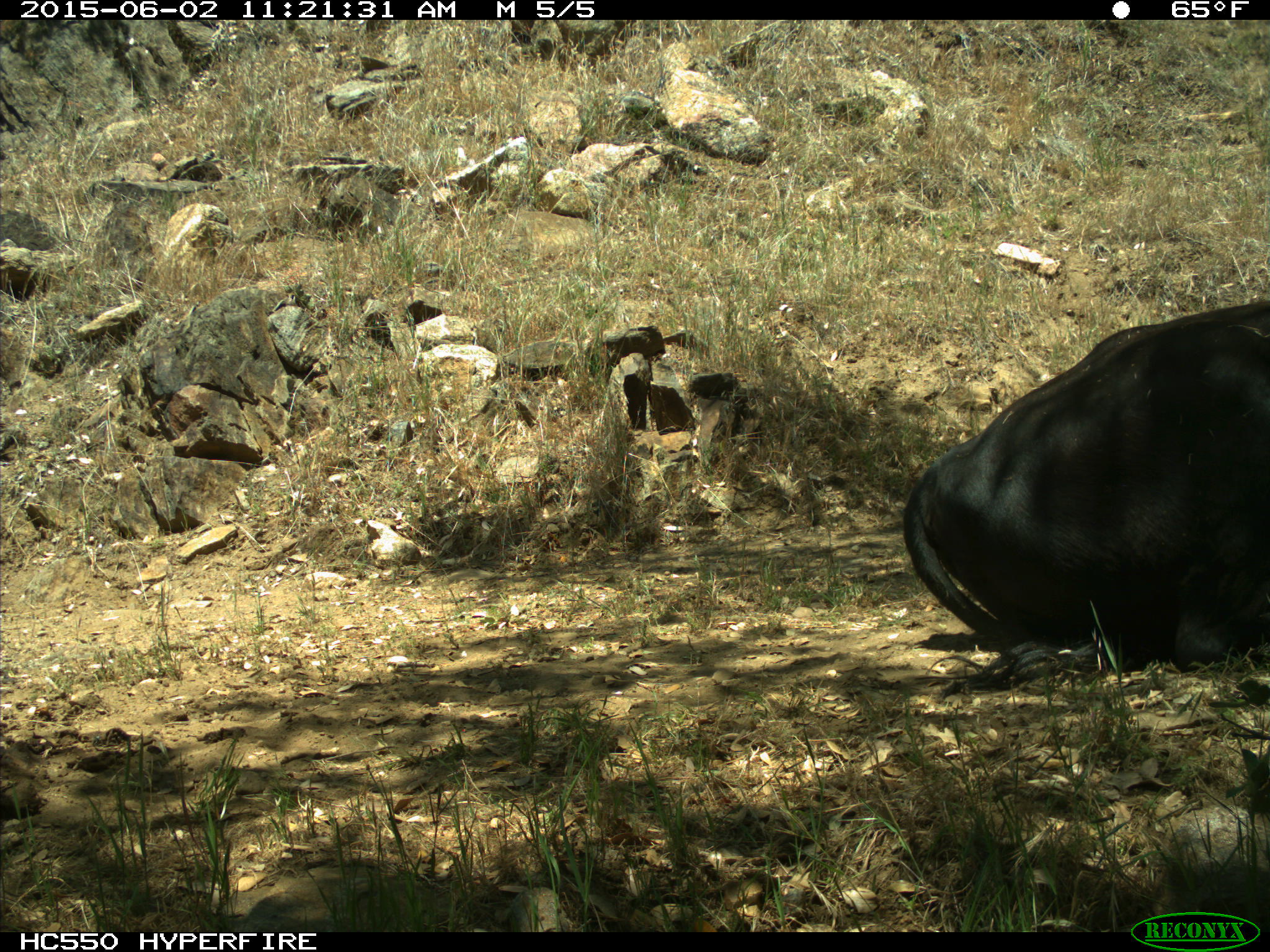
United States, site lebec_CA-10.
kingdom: Animalia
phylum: Chordata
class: Mammalia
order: Artiodactyla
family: Bovidae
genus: Bos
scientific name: Bos taurus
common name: domestic cow